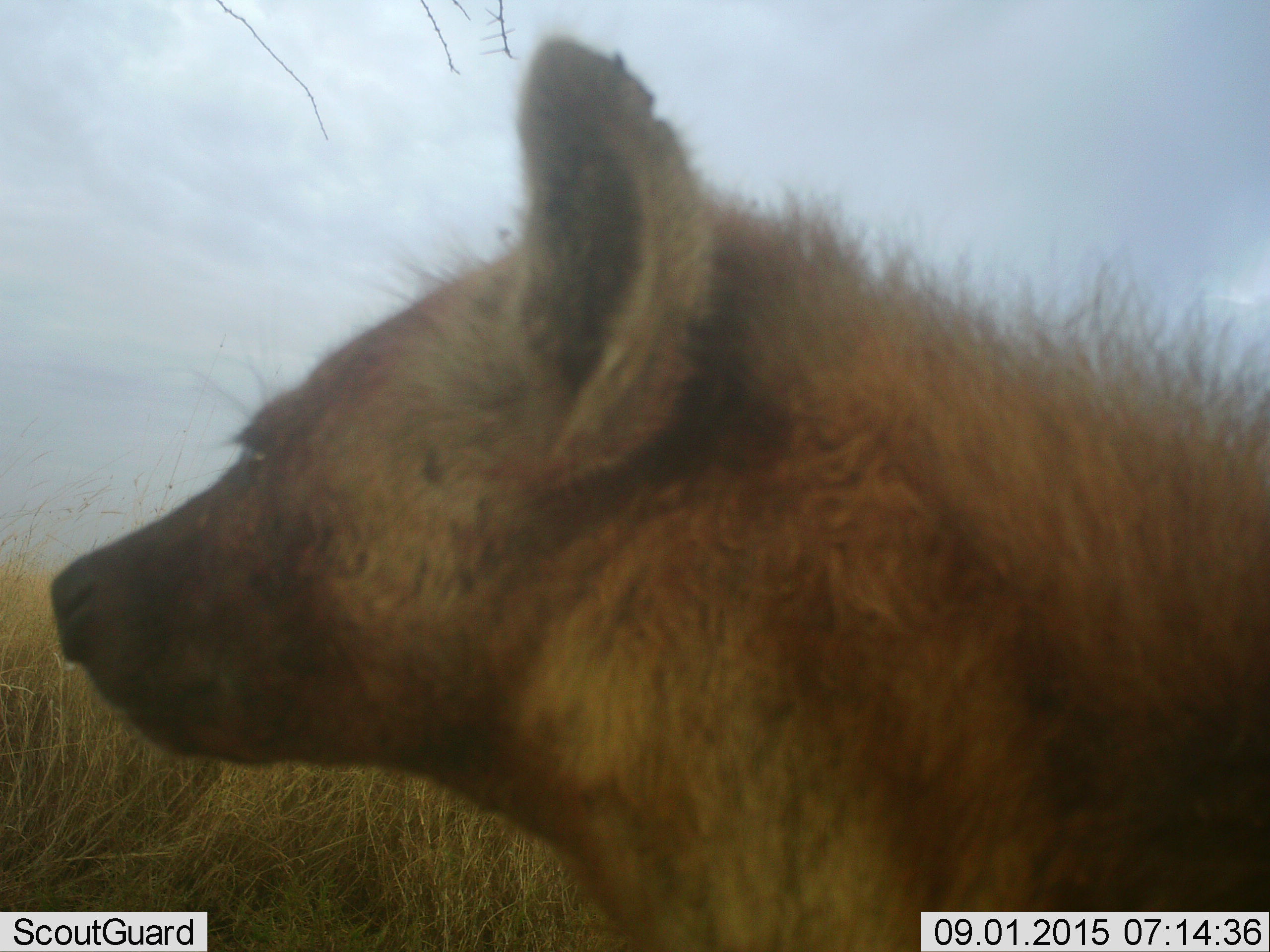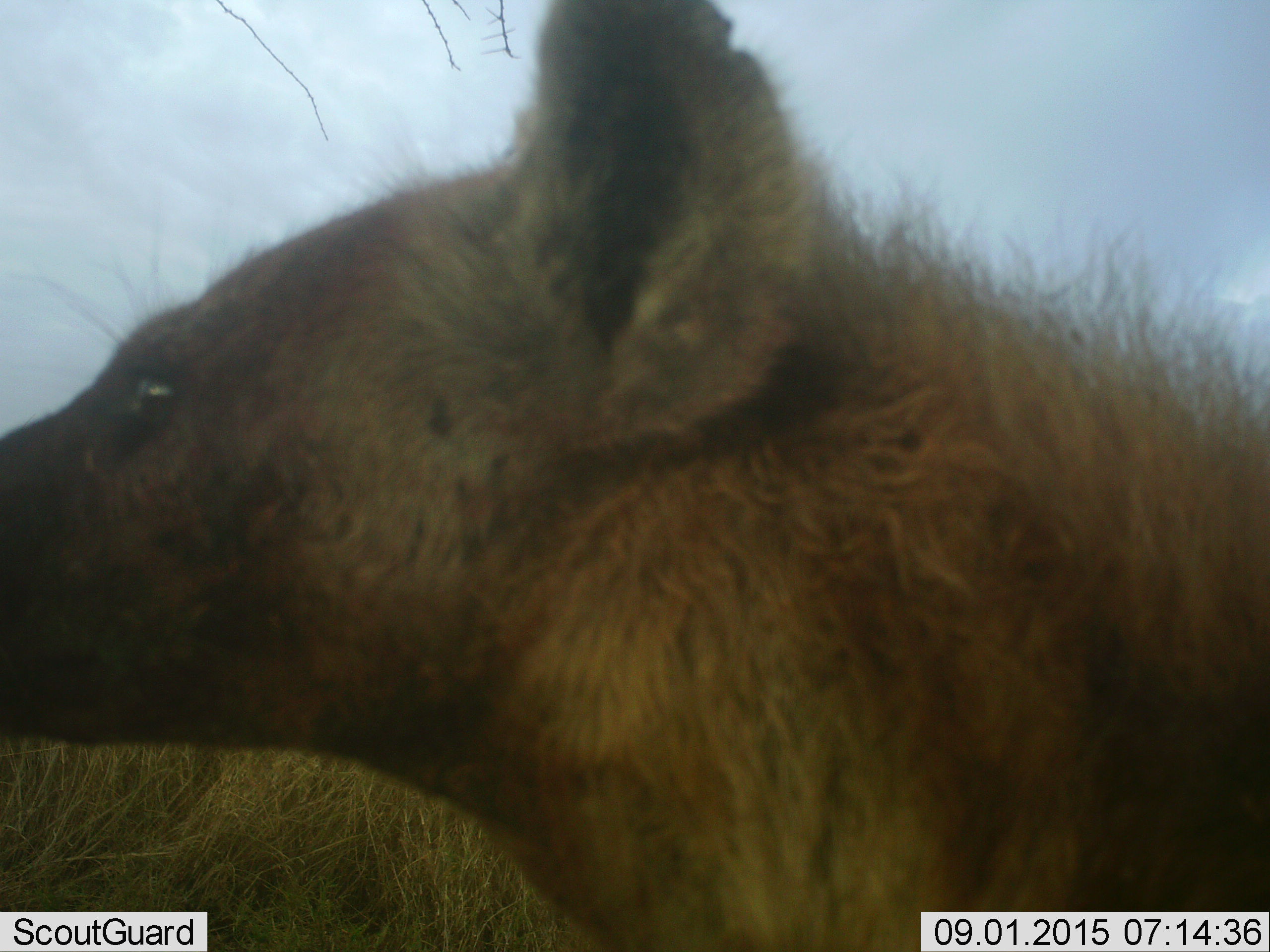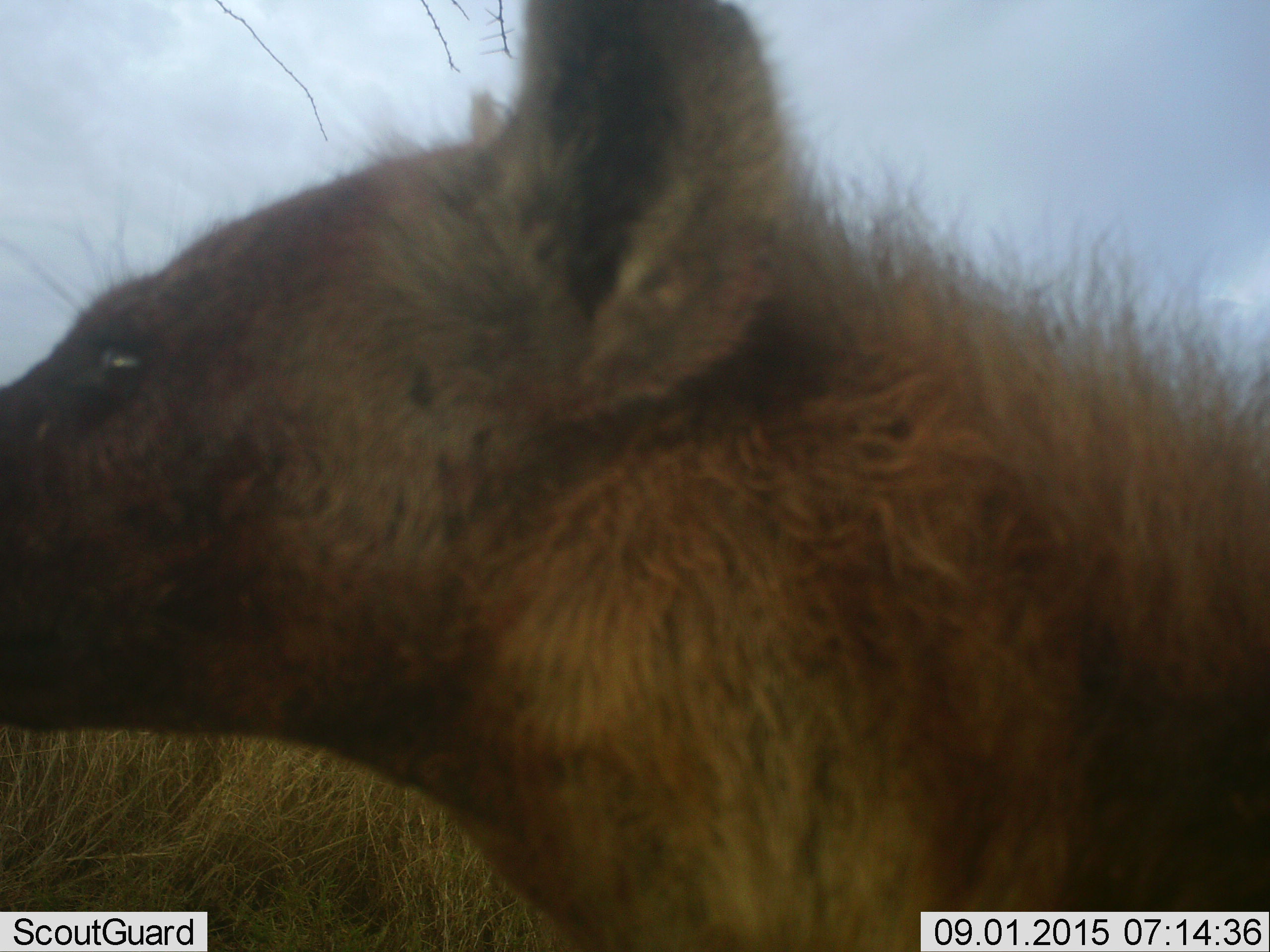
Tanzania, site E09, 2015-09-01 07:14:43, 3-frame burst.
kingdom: Animalia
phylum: Chordata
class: Mammalia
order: Carnivora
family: Hyaenidae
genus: Crocuta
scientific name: Crocuta crocuta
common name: spotted hyena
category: hyenaspotted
Hyenaspotted (spotted hyena) (Crocuta crocuta), count 1. Behavior (volunteer vote fractions): standing 100%, resting 0%, moving 9%, interacting 0%. Young present (vote fraction): 0%. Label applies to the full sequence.